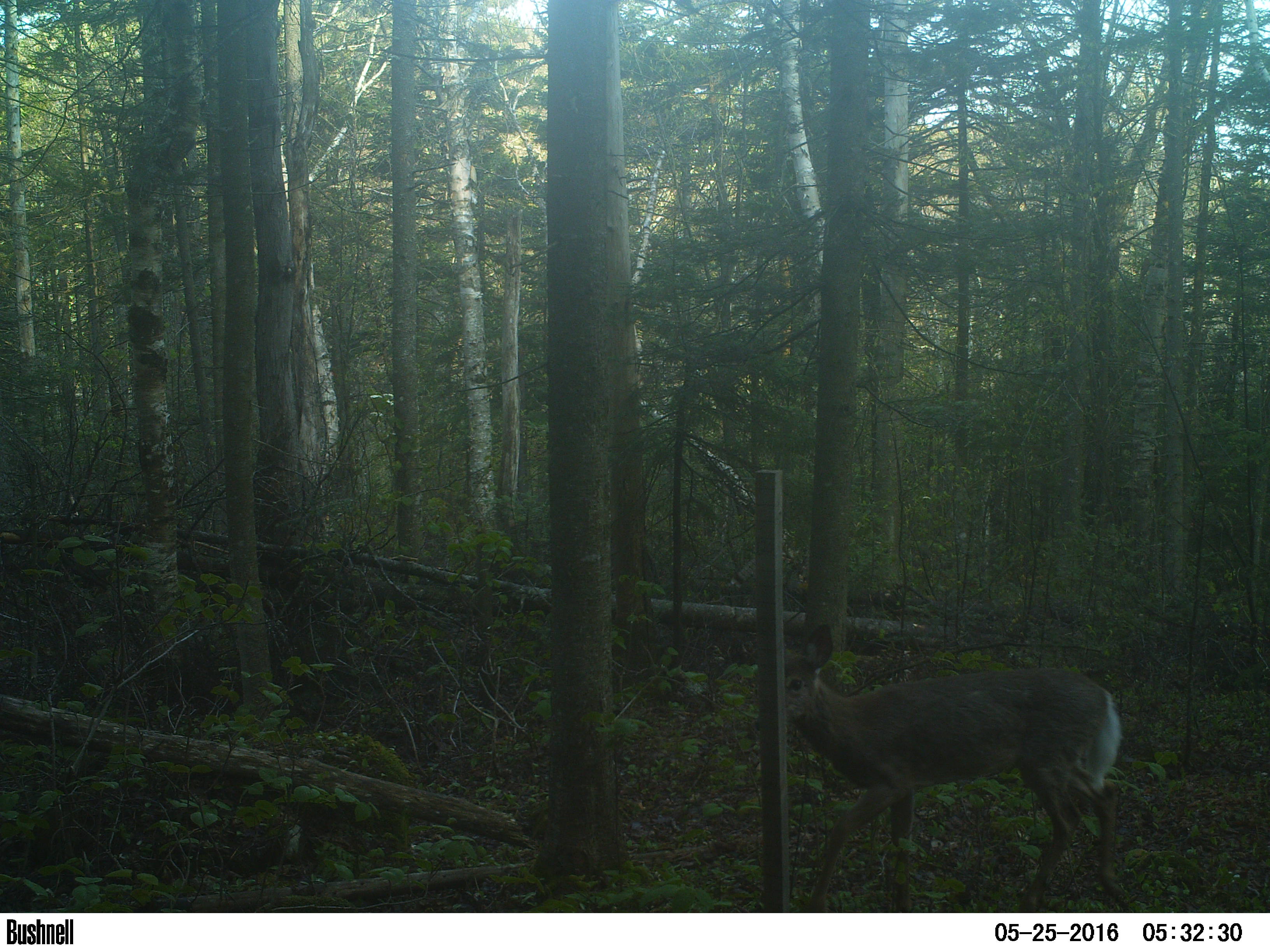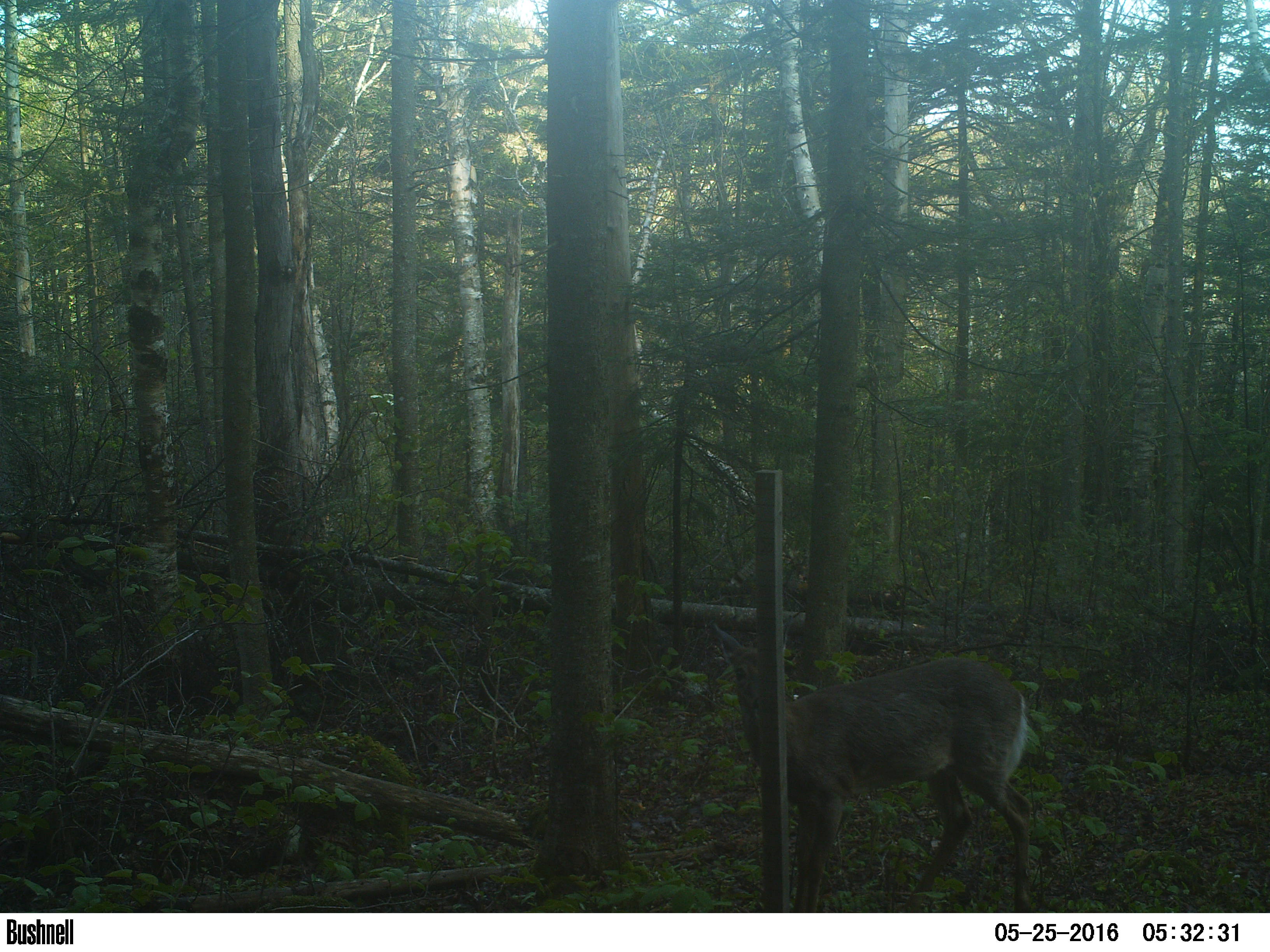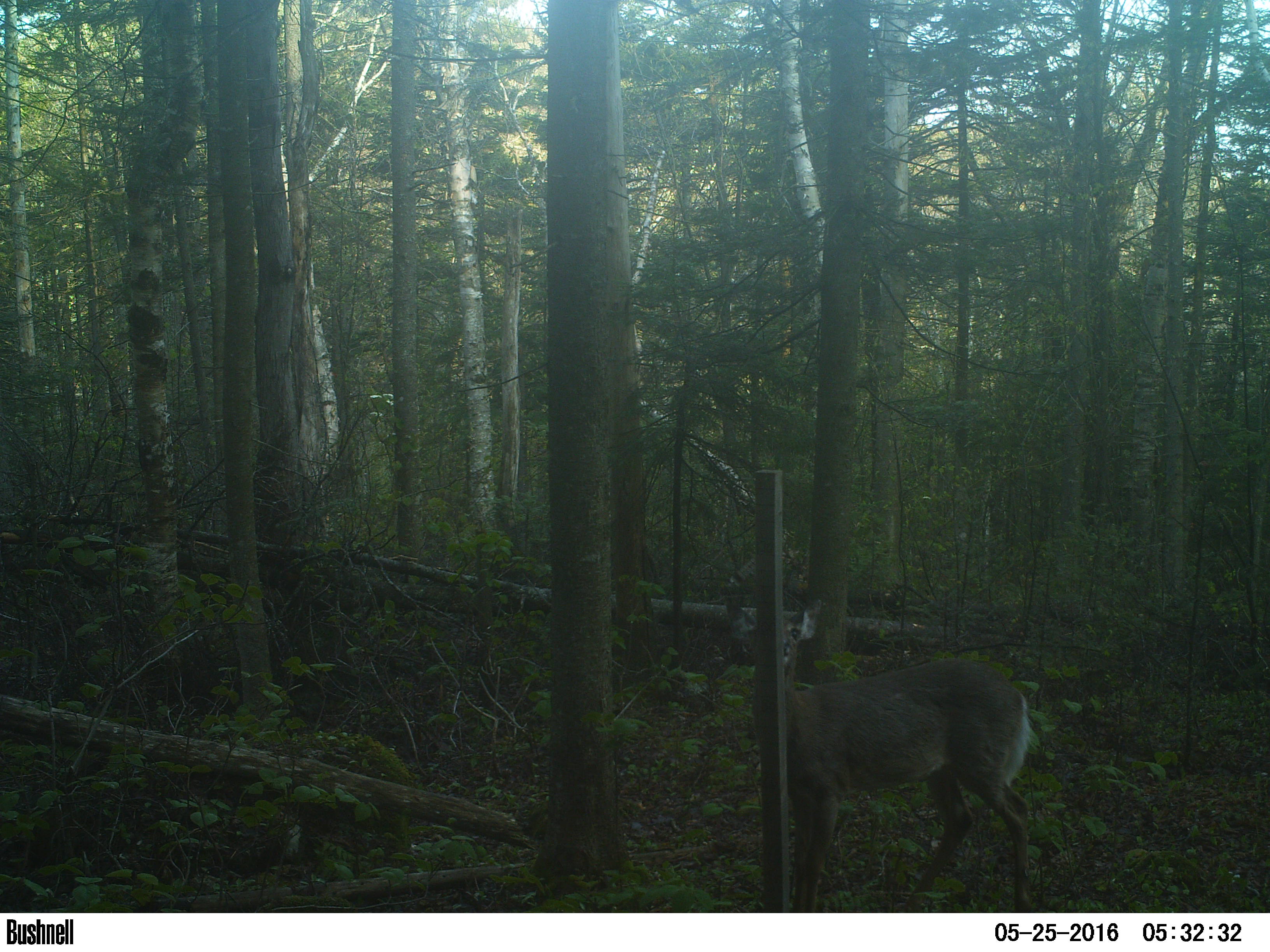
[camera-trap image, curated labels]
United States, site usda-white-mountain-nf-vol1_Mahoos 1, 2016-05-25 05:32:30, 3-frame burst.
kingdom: Animalia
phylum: Chordata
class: Mammalia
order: Artiodactyla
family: Cervidae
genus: Odocoileus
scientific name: Odocoileus virginianus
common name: white-tailed deer